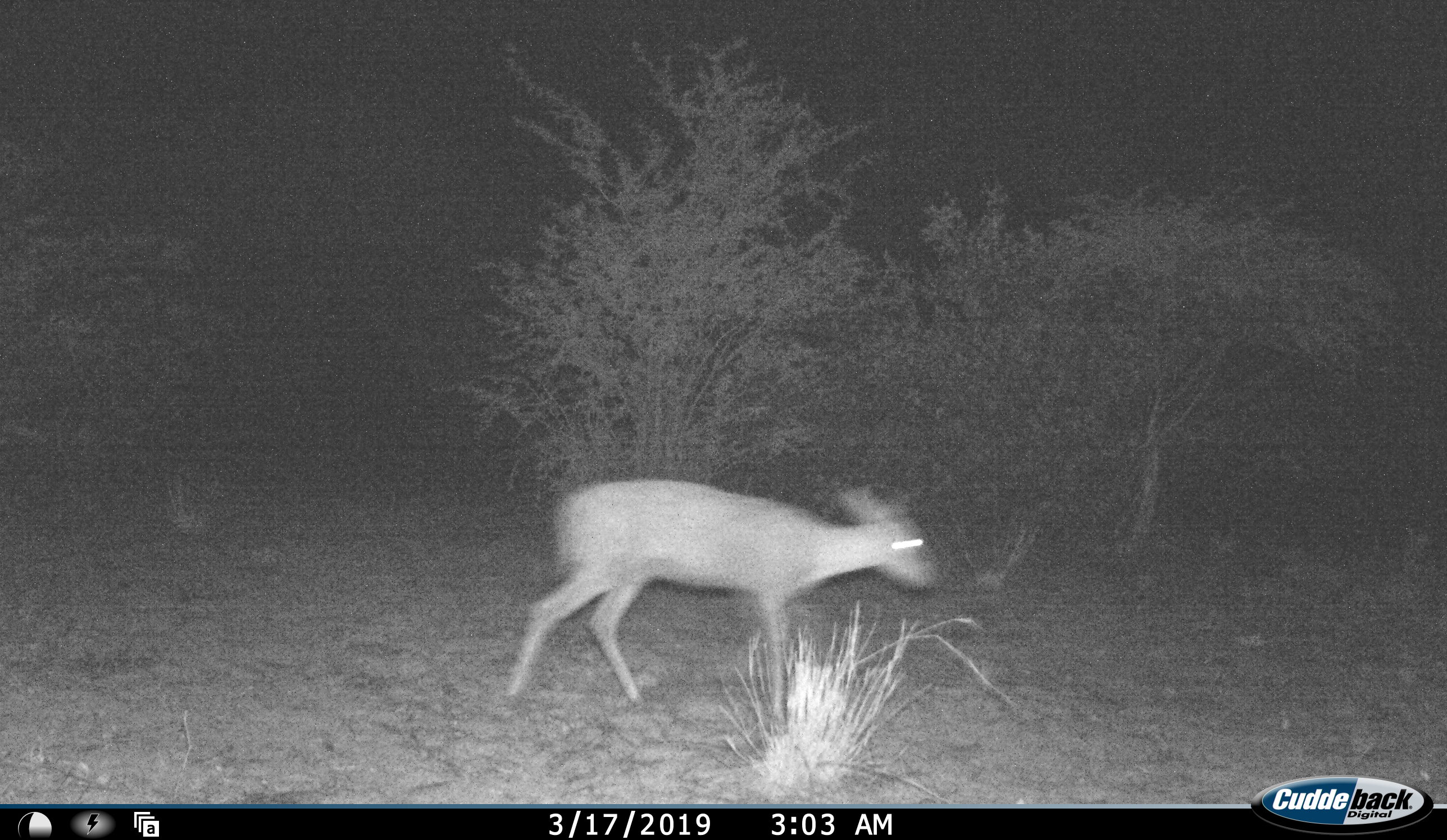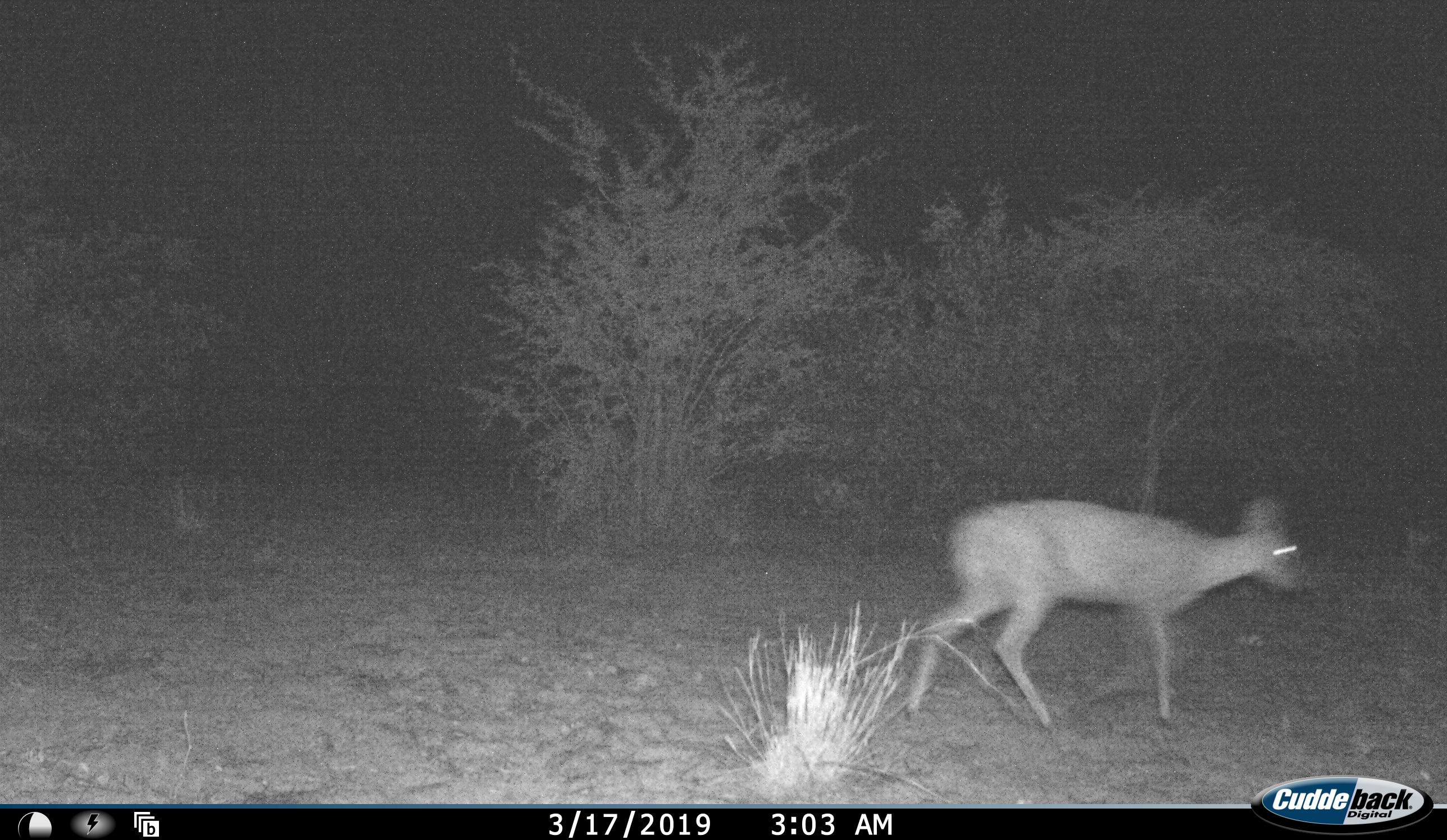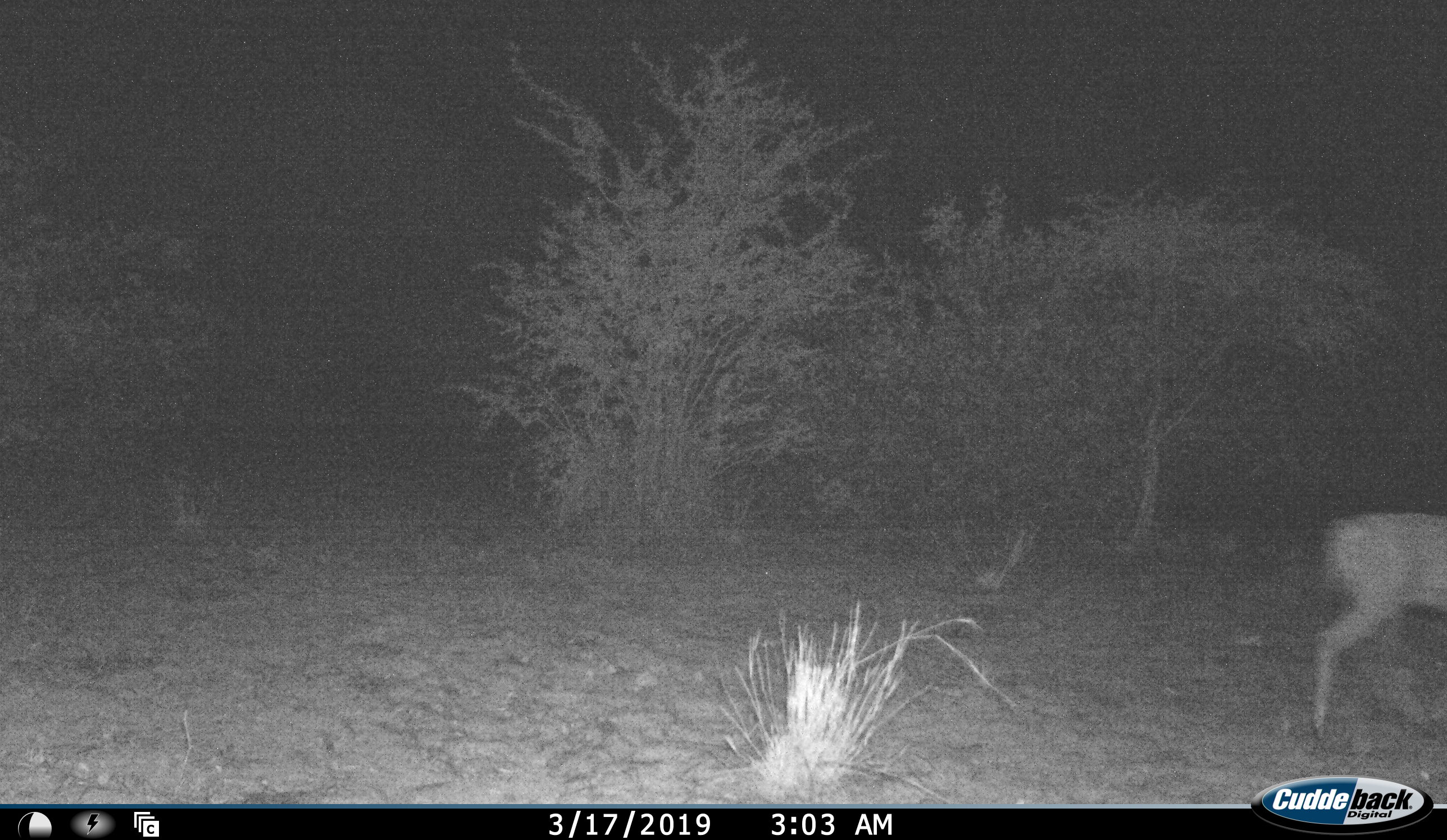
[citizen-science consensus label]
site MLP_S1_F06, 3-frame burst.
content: unidentified animal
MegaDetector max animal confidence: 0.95